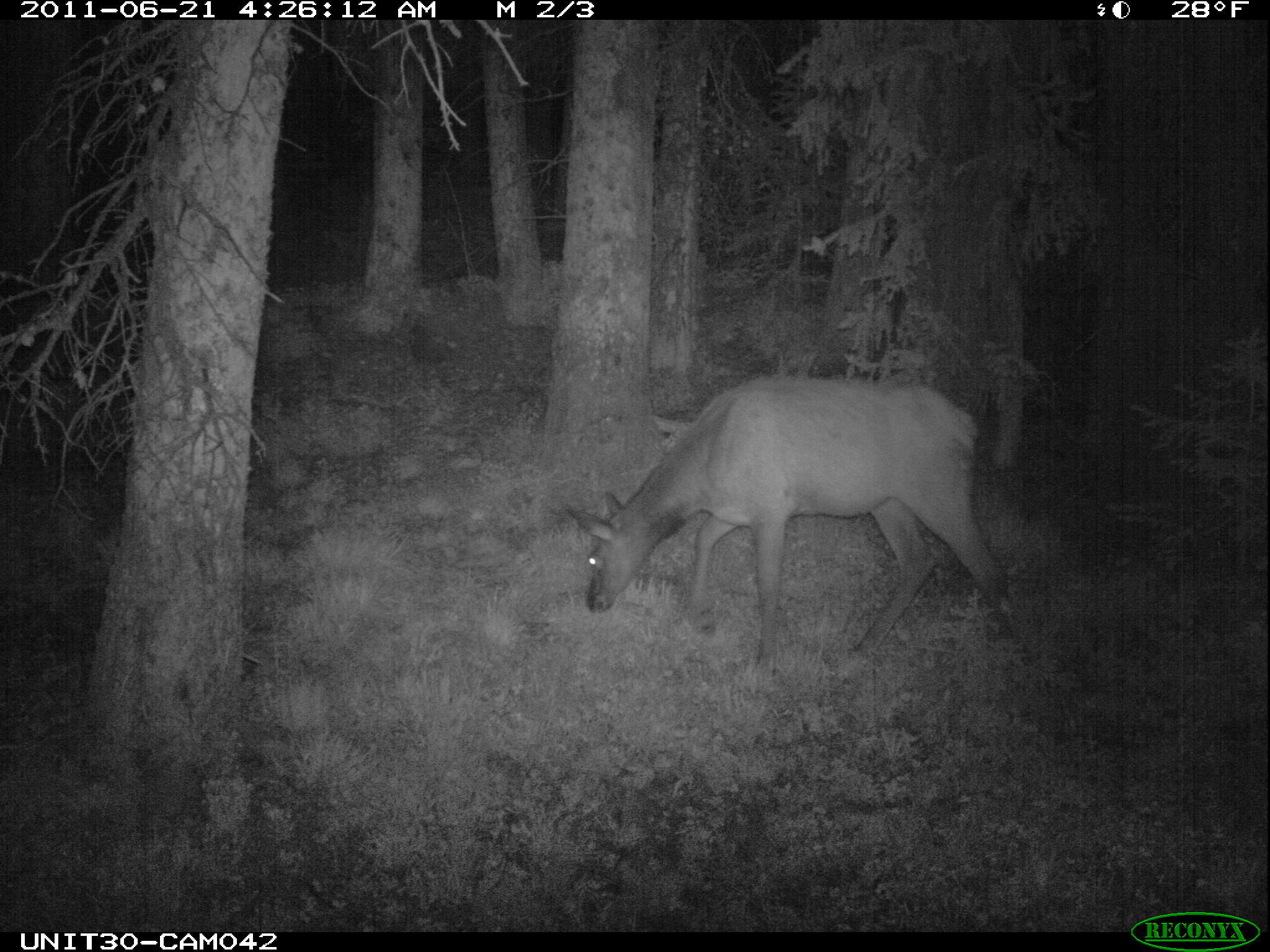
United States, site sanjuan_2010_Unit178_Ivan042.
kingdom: Animalia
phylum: Chordata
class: Mammalia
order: Artiodactyla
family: Cervidae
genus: Cervus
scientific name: Cervus elaphus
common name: red deer